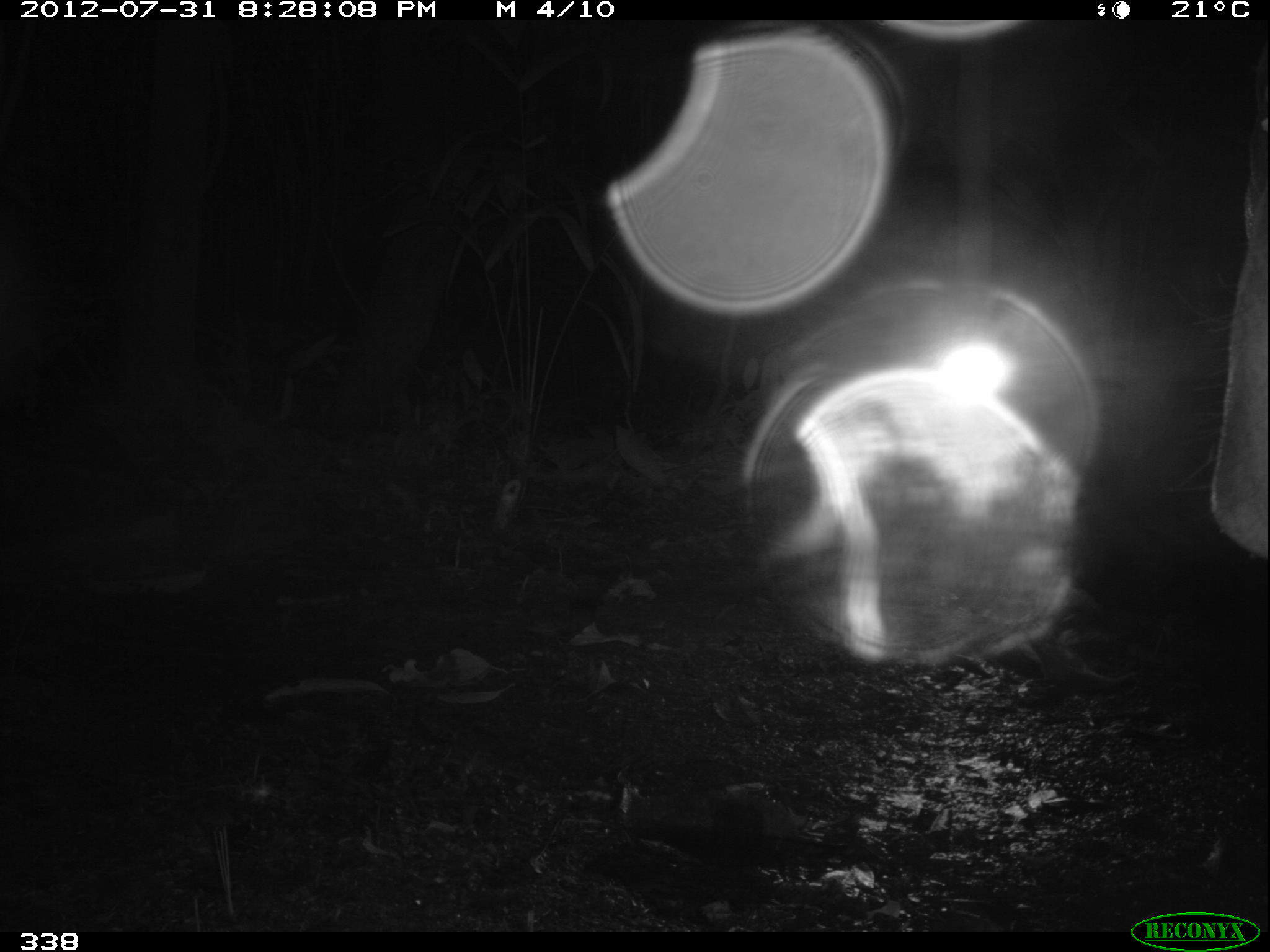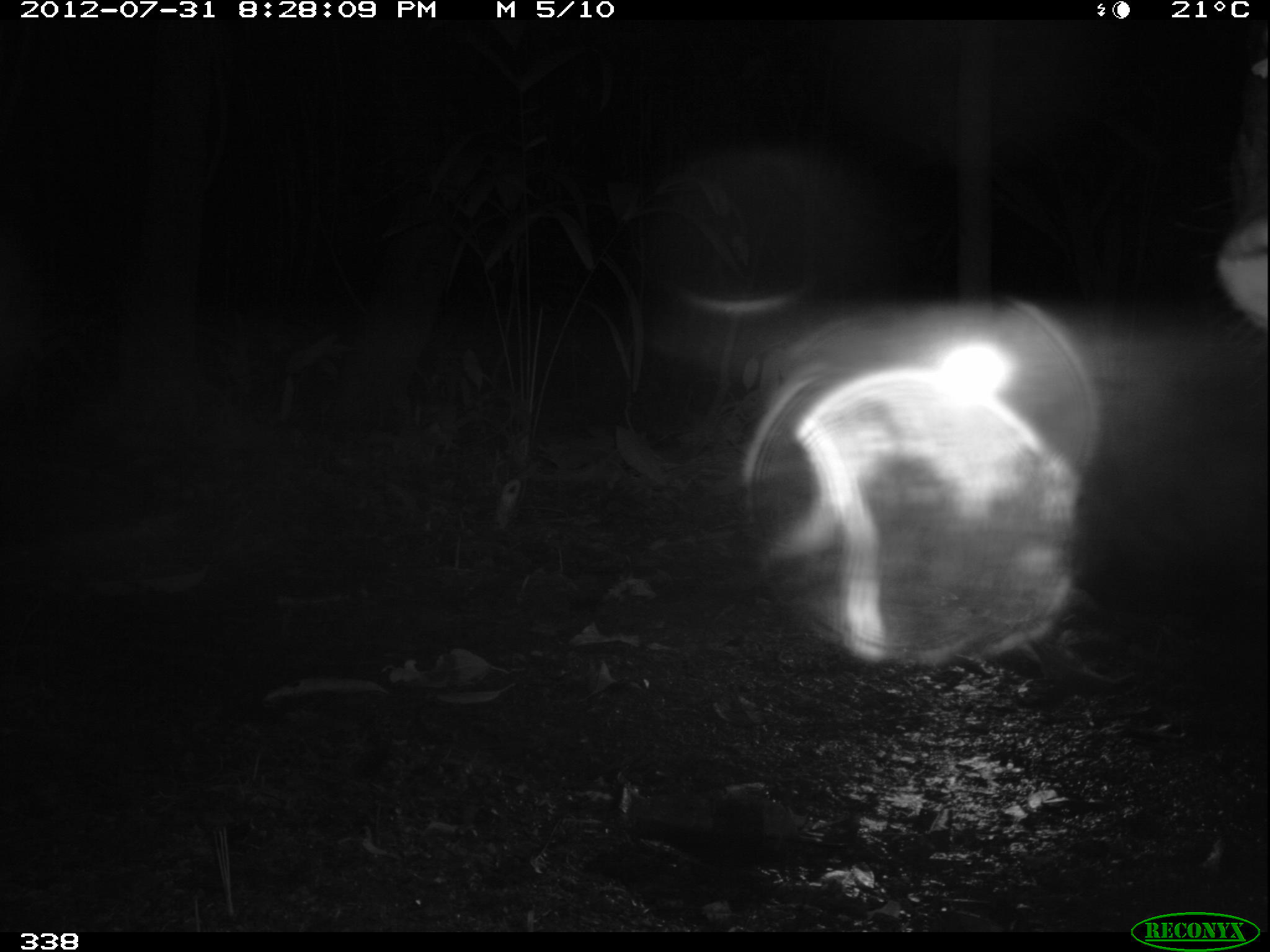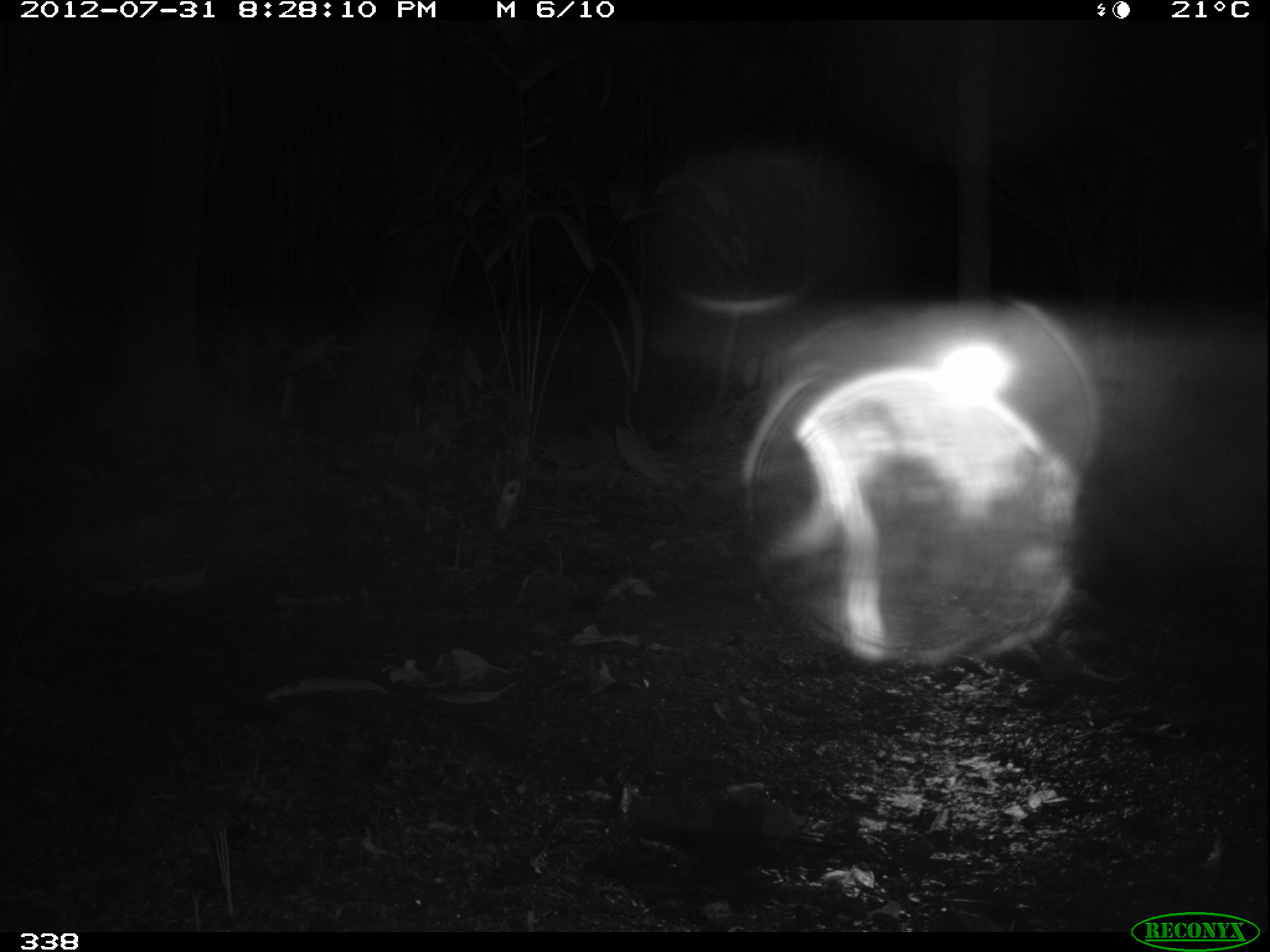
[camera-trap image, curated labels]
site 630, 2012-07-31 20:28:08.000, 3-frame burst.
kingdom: Animalia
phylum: Chordata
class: Mammalia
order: Perissodactyla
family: Tapiridae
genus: Tapirus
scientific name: Tapirus terrestris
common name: south american tapir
Tapirus terrestris (south american tapir).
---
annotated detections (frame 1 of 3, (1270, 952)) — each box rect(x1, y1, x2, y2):
tapirus terrestris: rect(1162, 40, 1268, 560)